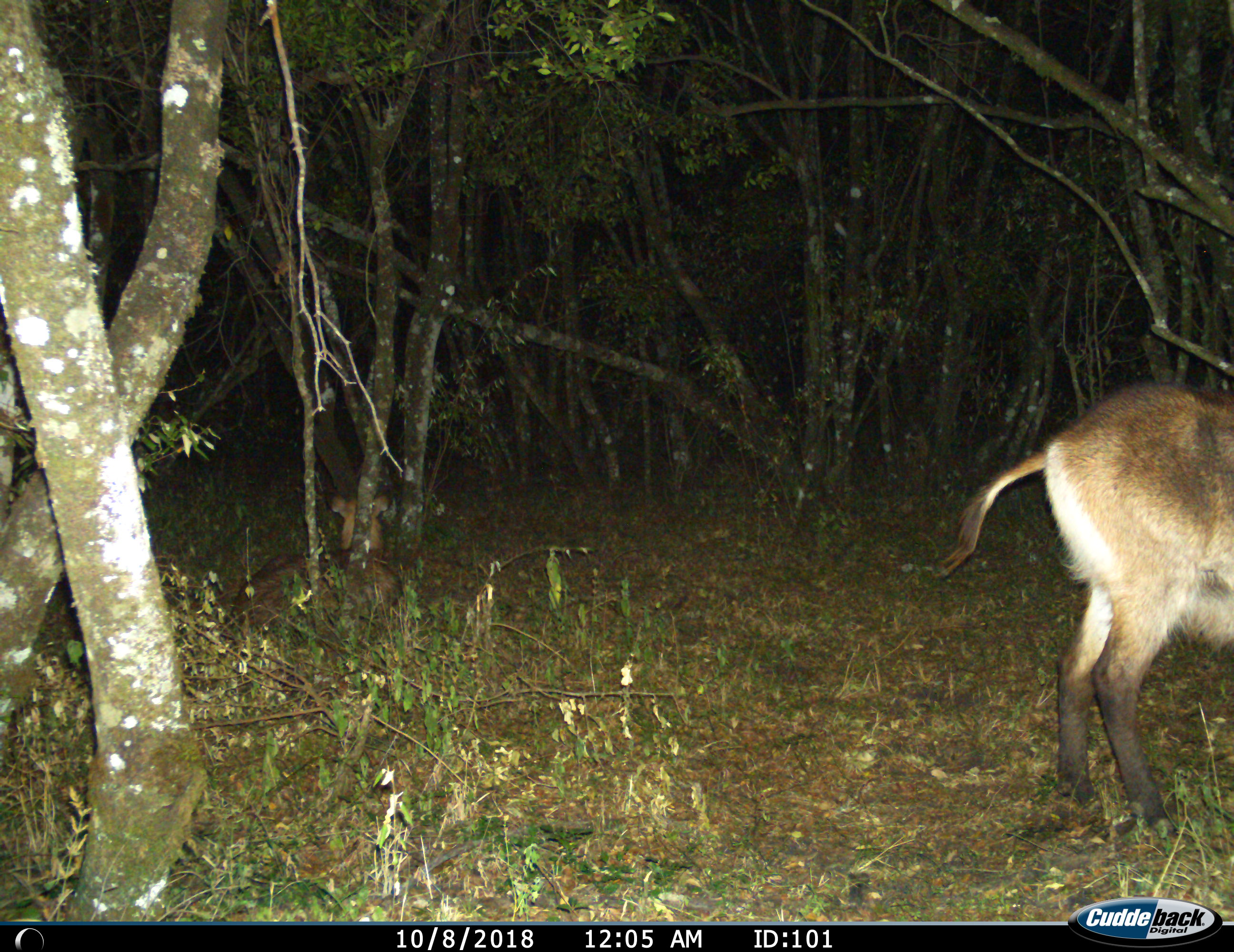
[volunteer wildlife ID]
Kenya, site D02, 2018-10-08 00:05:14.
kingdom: Animalia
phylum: Chordata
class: Mammalia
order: Artiodactyla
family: Bovidae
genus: Kobus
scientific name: Kobus ellipsiprymnus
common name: waterbuck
Waterbuck (Kobus ellipsiprymnus), count 1. Behavior (volunteer vote fractions): standing 86%, resting 14%, moving 14%, interacting 0%. Young present (vote fraction): 0%. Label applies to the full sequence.